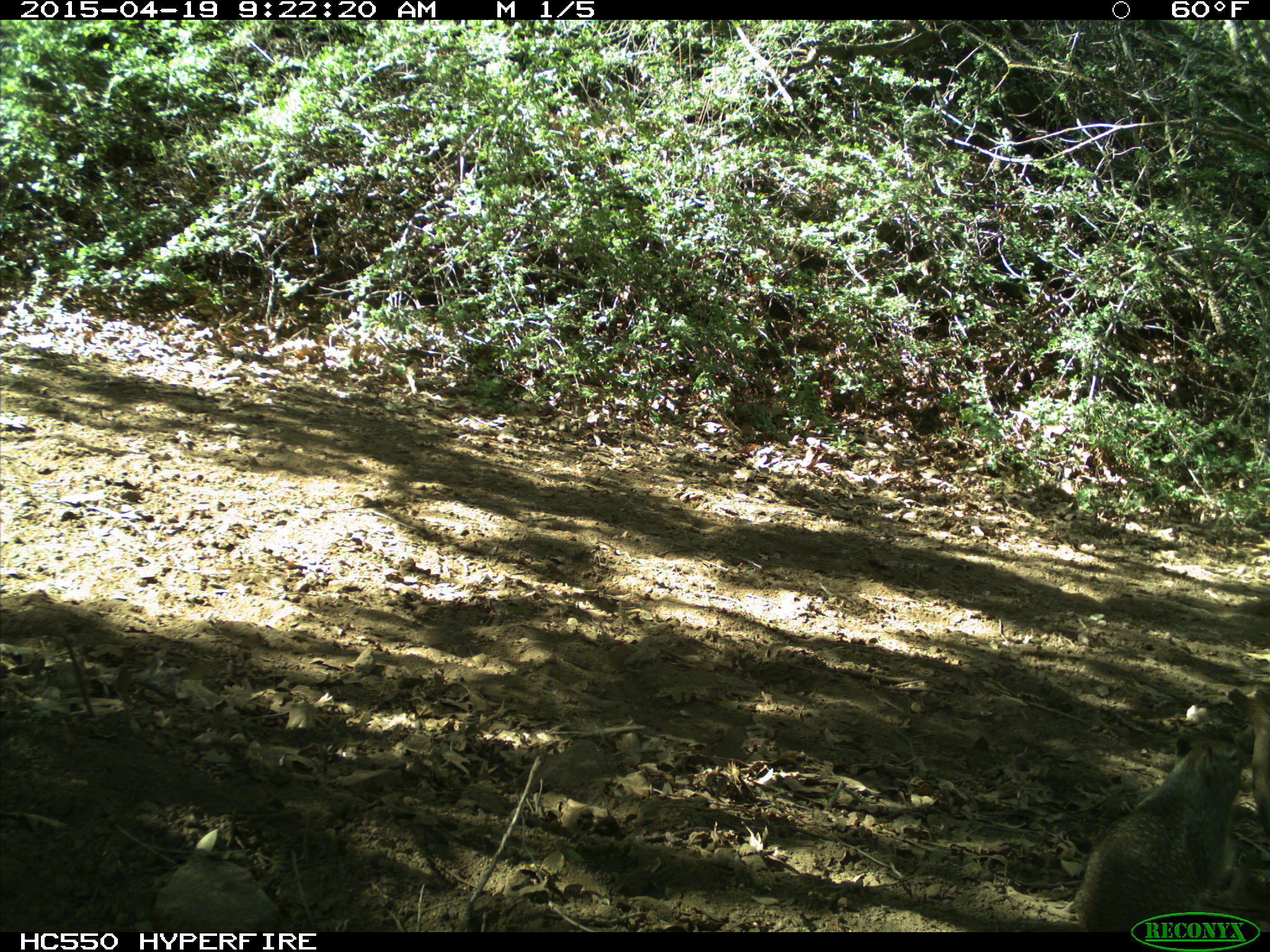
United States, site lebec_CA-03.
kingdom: Animalia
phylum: Chordata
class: Mammalia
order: Rodentia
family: Sciuridae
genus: Otospermophilus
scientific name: Otospermophilus beecheyi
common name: california ground squirrel